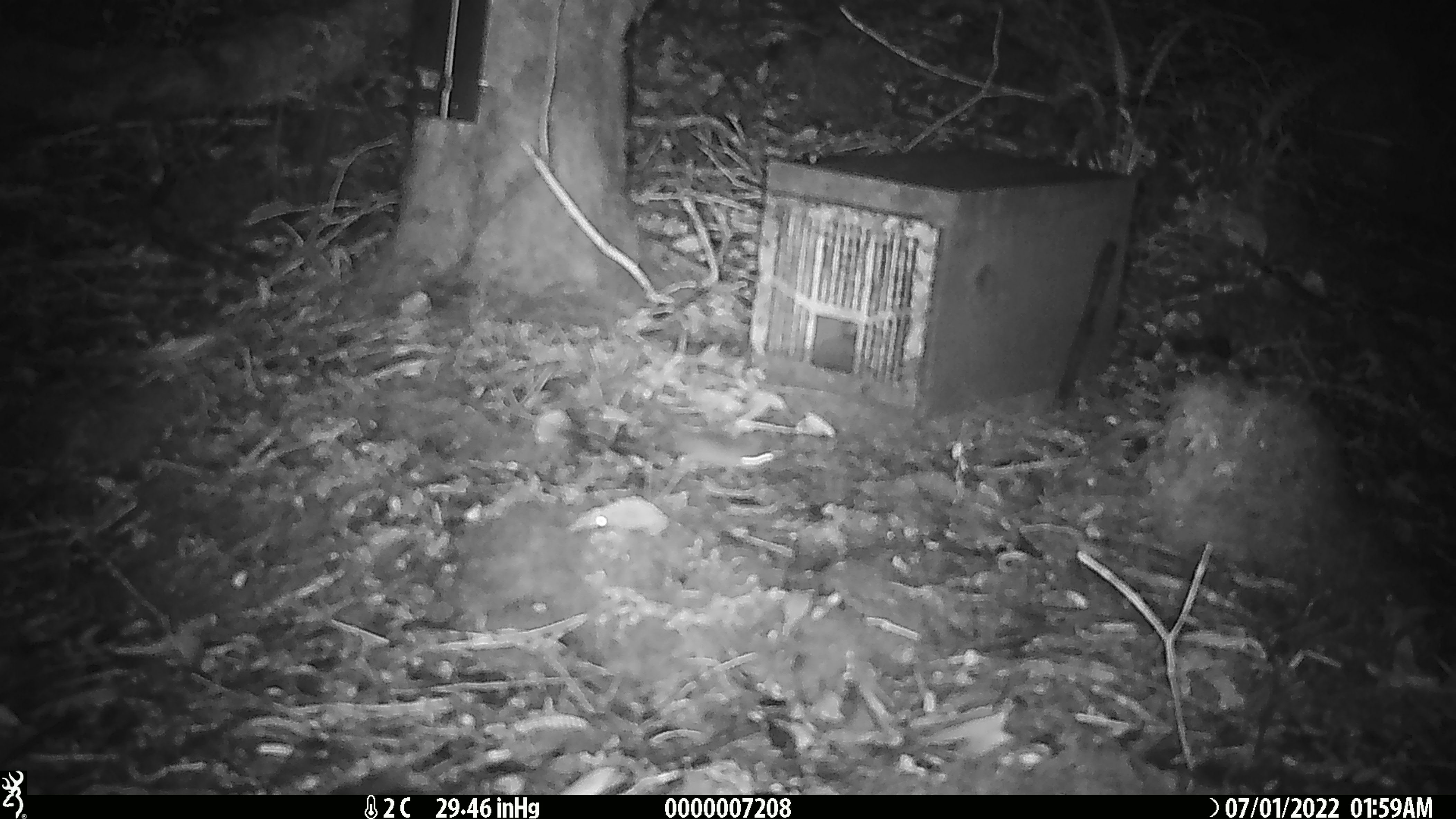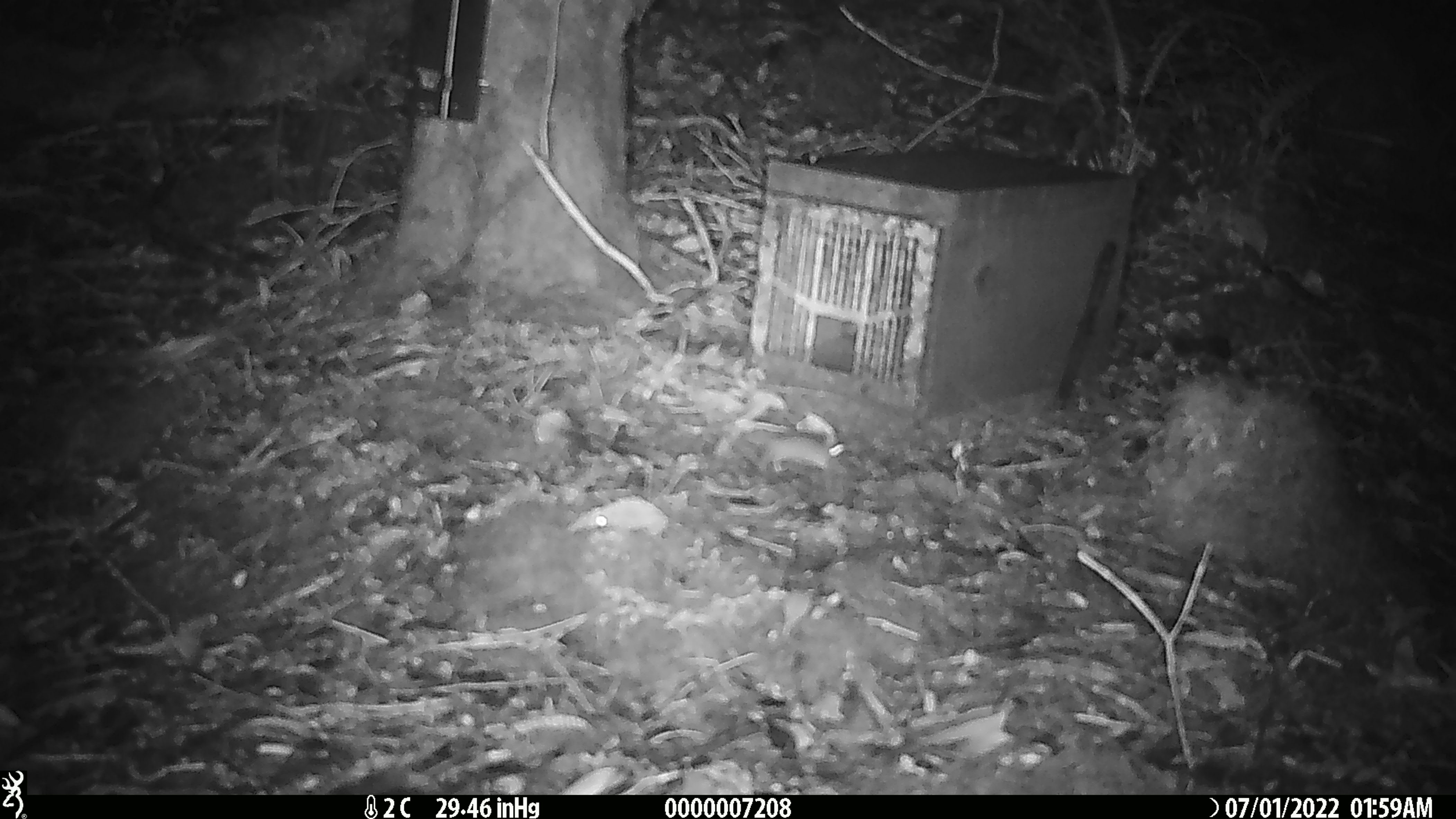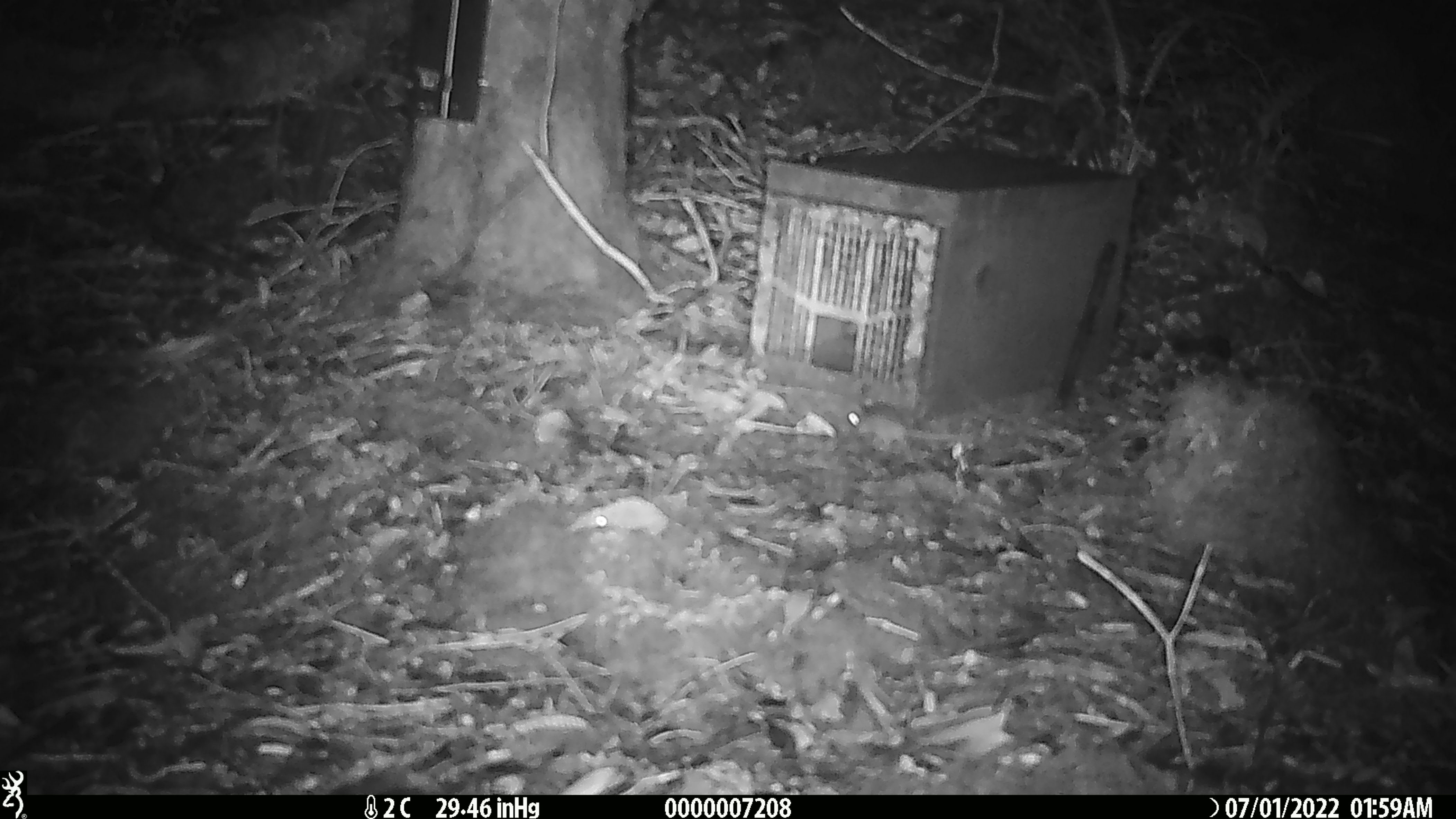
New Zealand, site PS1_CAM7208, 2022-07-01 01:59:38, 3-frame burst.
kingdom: Animalia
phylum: Chordata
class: Mammalia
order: Rodentia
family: Muridae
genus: Mus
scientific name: Mus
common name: mouse